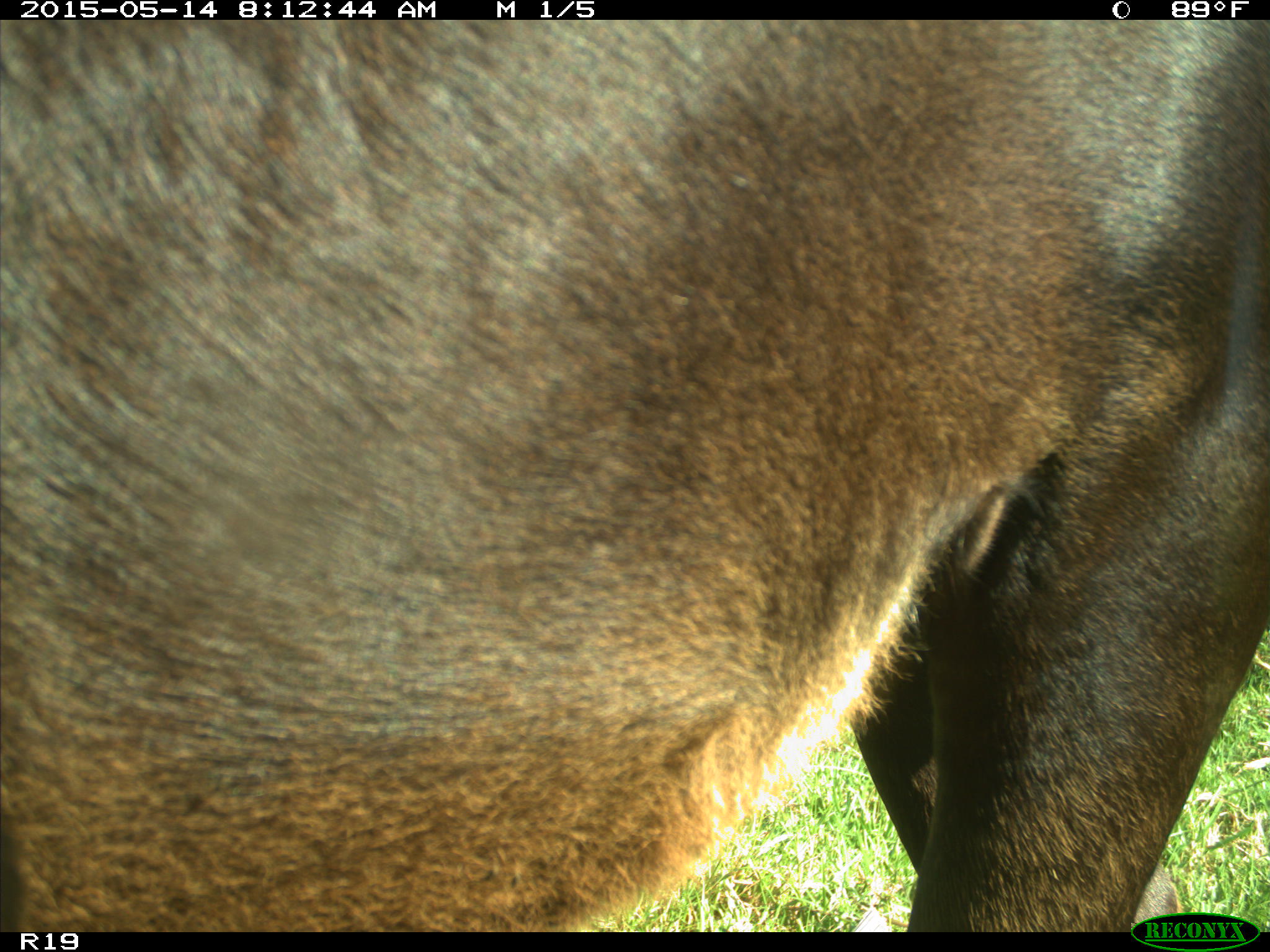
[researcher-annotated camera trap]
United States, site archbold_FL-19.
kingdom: Animalia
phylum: Chordata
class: Mammalia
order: Artiodactyla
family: Bovidae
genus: Bos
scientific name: Bos taurus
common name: domestic cow